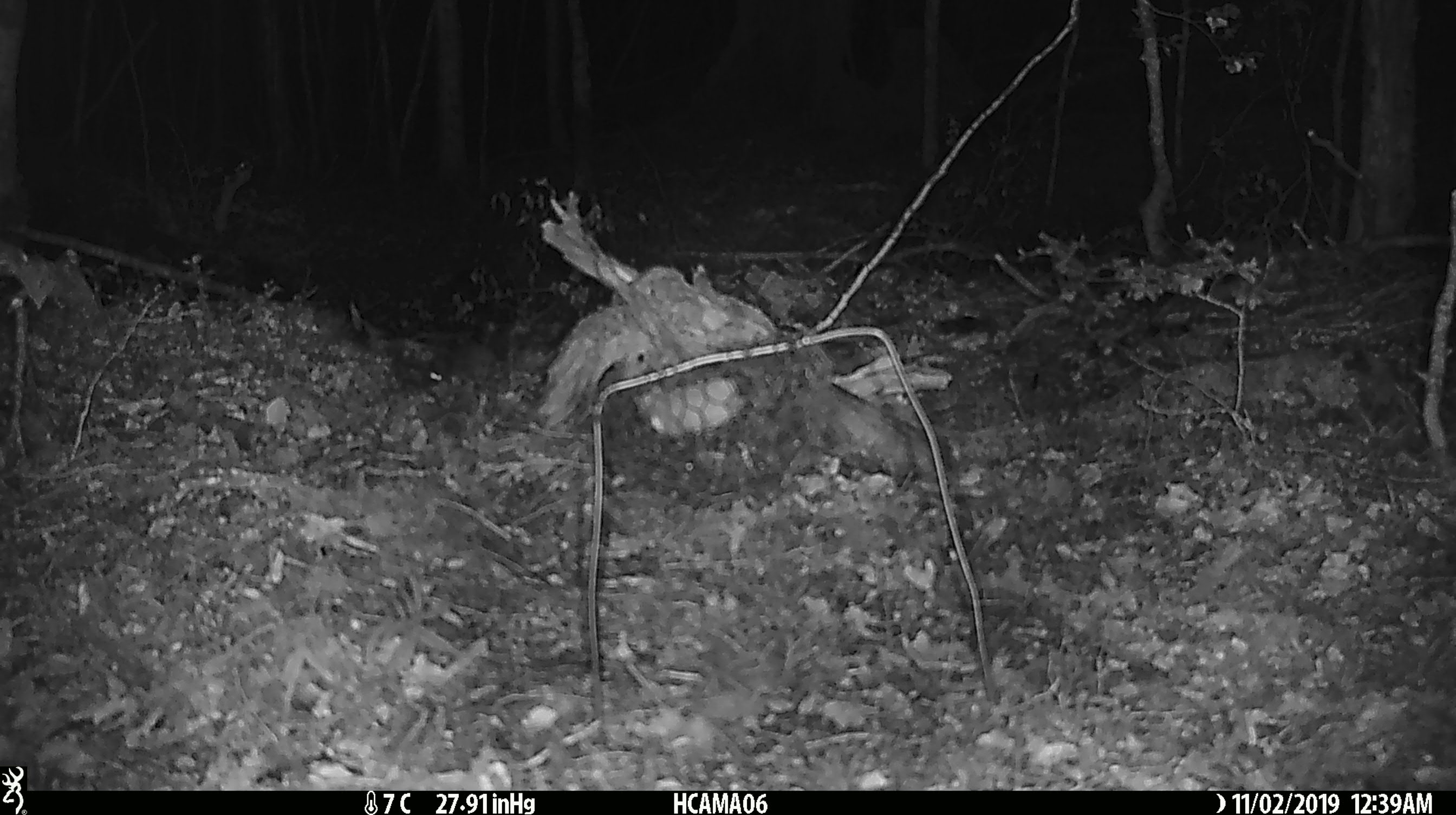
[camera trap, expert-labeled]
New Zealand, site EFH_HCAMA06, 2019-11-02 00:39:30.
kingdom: Animalia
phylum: Chordata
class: Mammalia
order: Rodentia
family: Muridae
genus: Mus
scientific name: Mus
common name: mouse